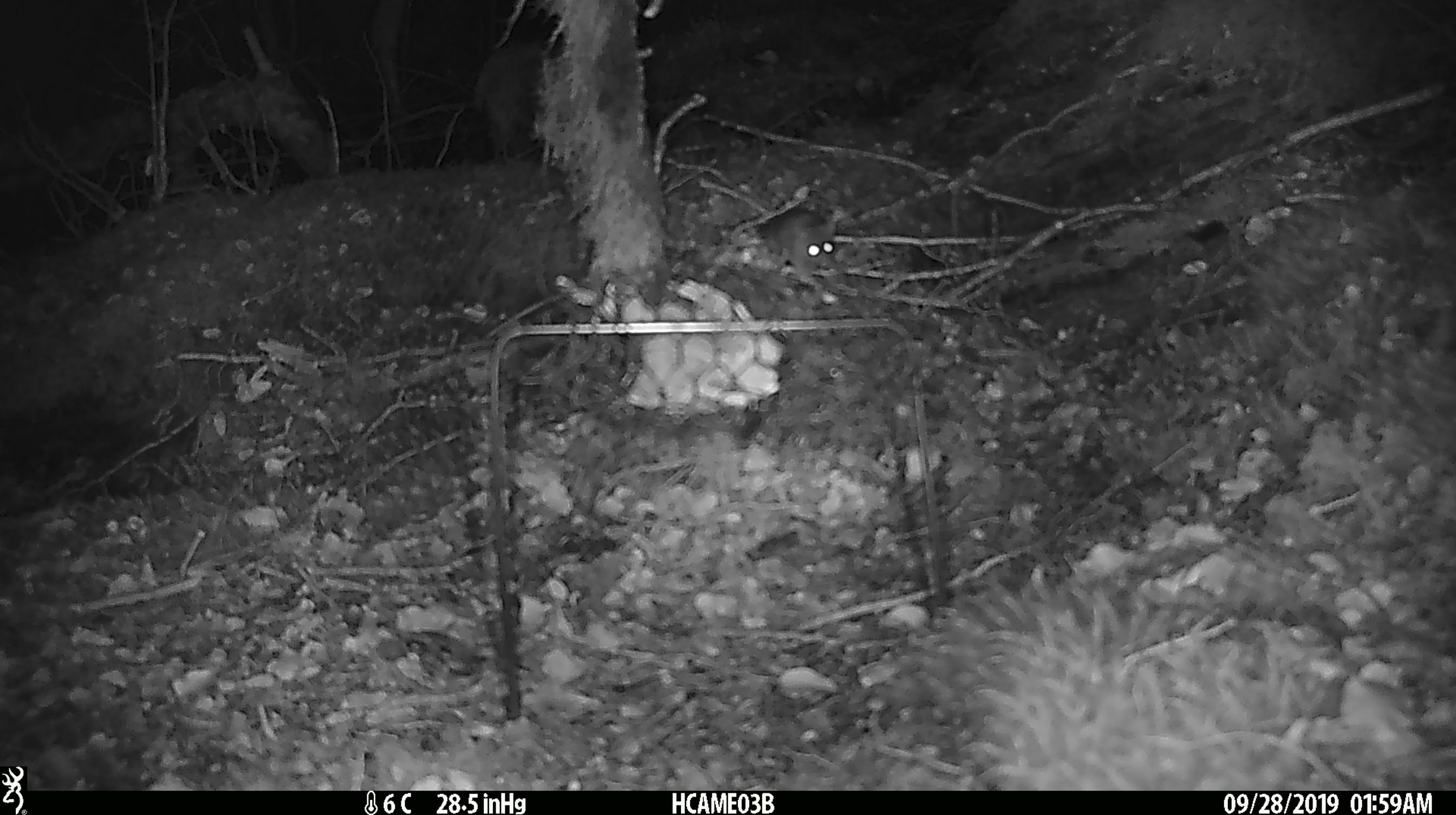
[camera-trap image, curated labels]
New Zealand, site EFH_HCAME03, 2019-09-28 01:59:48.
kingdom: Animalia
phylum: Chordata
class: Mammalia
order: Rodentia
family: Muridae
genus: Mus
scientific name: Mus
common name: mouse